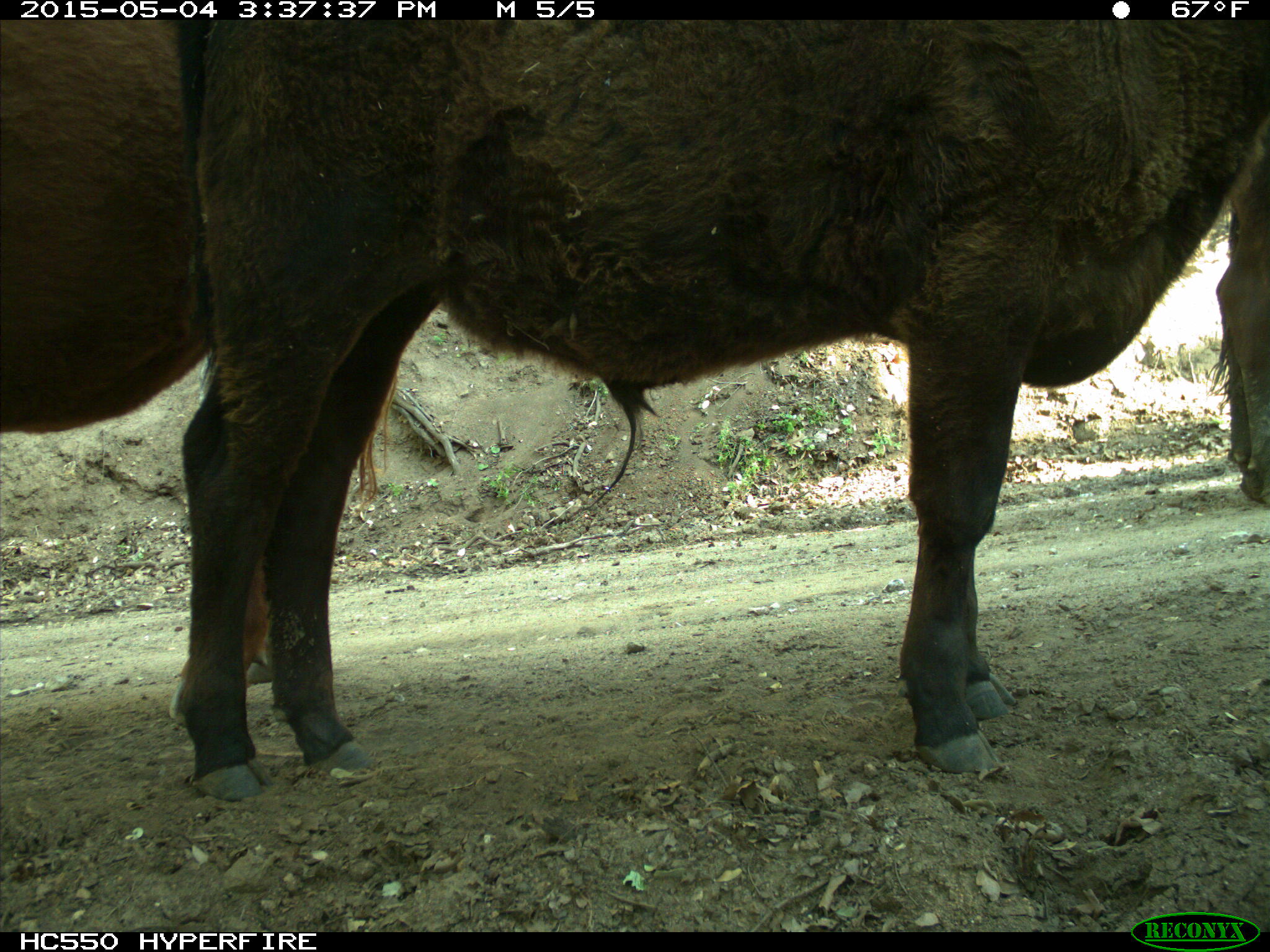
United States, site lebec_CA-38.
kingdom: Animalia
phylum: Chordata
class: Mammalia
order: Artiodactyla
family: Bovidae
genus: Bos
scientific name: Bos taurus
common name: domestic cow